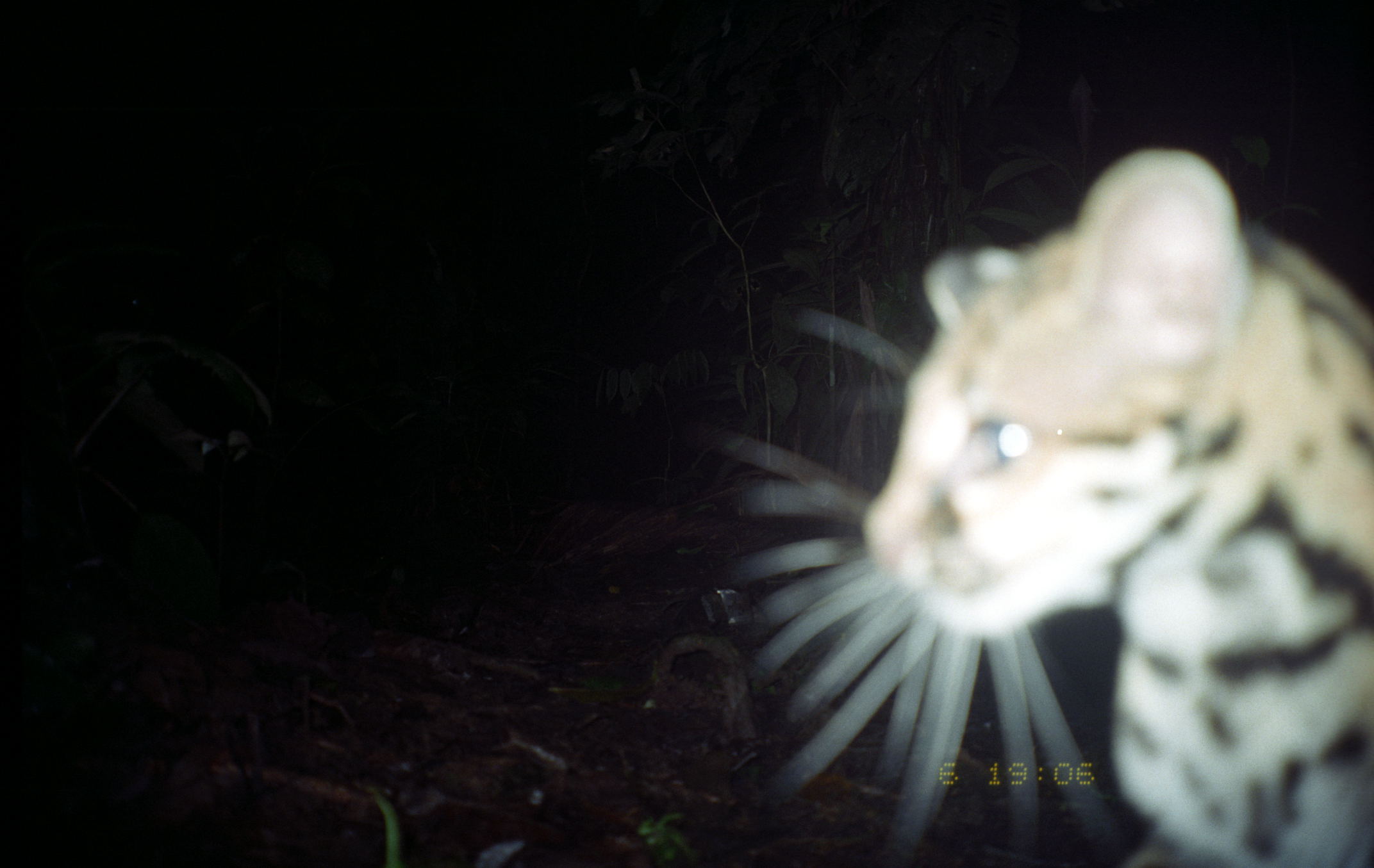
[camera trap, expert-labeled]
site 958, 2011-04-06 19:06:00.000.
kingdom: Animalia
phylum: Chordata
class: Mammalia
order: Carnivora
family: Felidae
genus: Leopardus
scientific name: Leopardus pardalis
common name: ocelot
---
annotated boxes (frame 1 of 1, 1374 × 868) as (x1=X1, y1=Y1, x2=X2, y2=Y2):
leopardus pardalis: (x1=718, y1=148, x2=1372, y2=866)